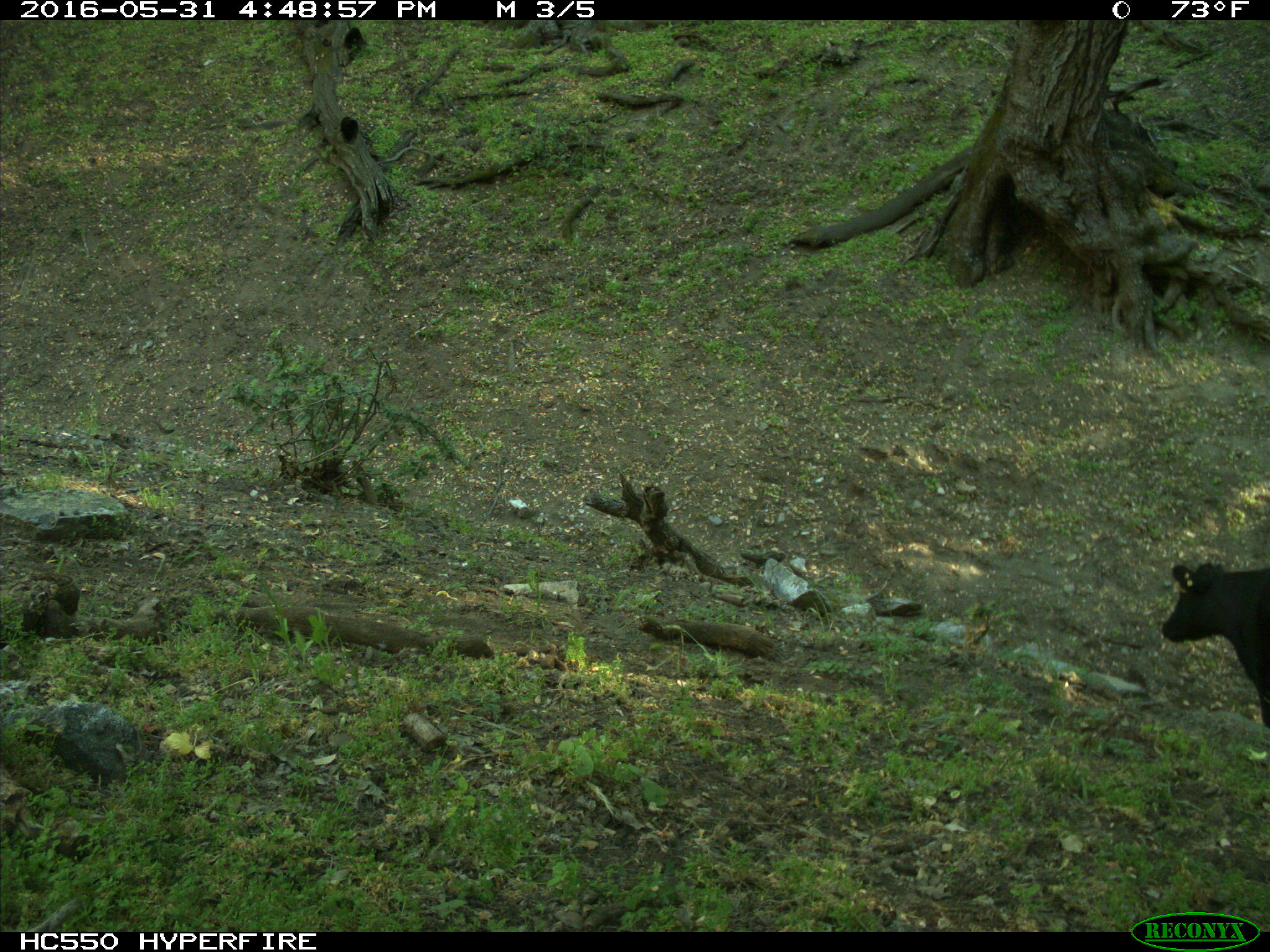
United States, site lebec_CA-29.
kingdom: Animalia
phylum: Chordata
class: Mammalia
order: Artiodactyla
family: Bovidae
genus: Bos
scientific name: Bos taurus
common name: domestic cow